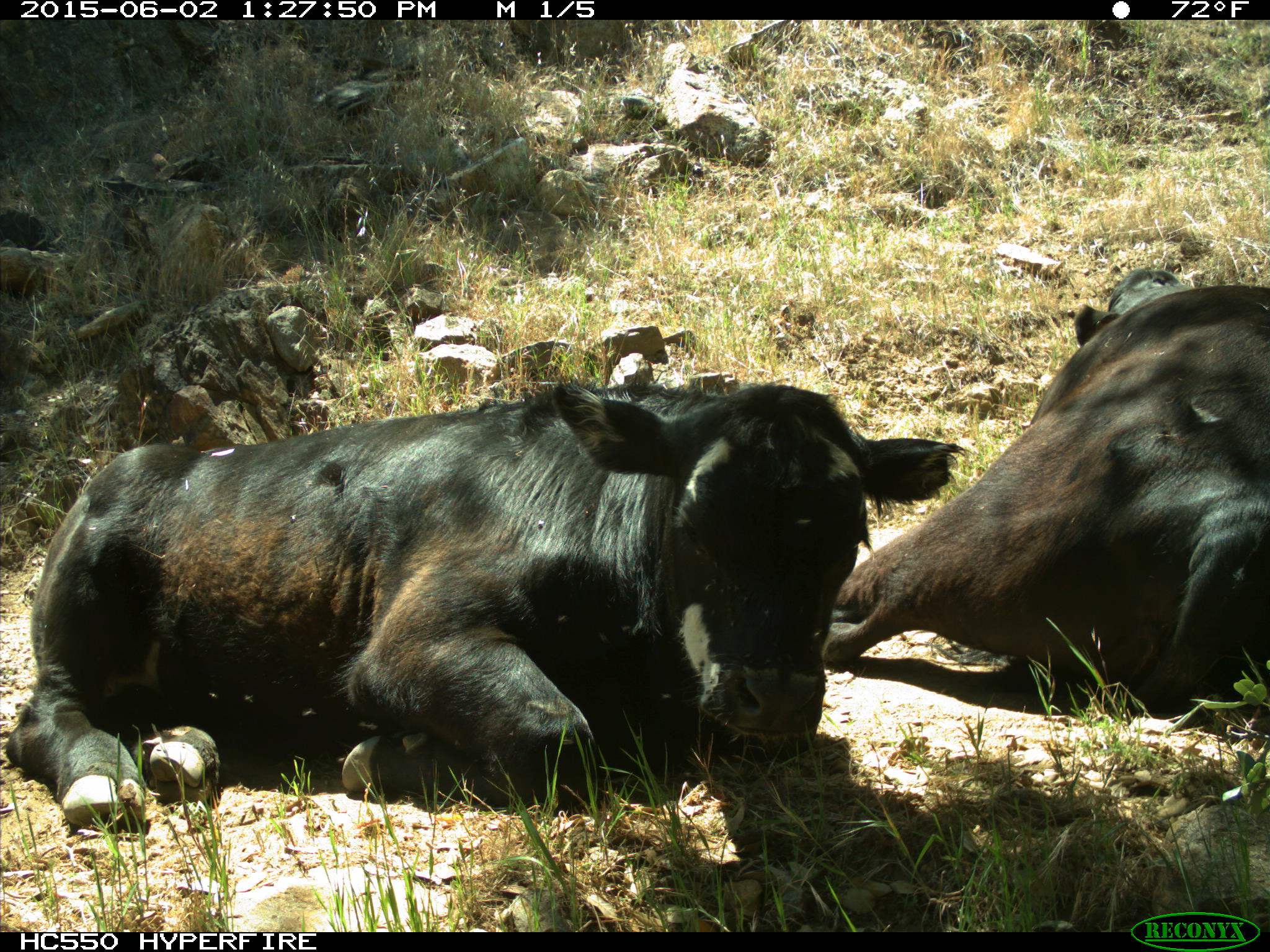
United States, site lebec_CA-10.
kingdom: Animalia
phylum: Chordata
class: Mammalia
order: Artiodactyla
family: Bovidae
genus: Bos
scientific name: Bos taurus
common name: domestic cow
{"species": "Bos taurus (domestic cow)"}